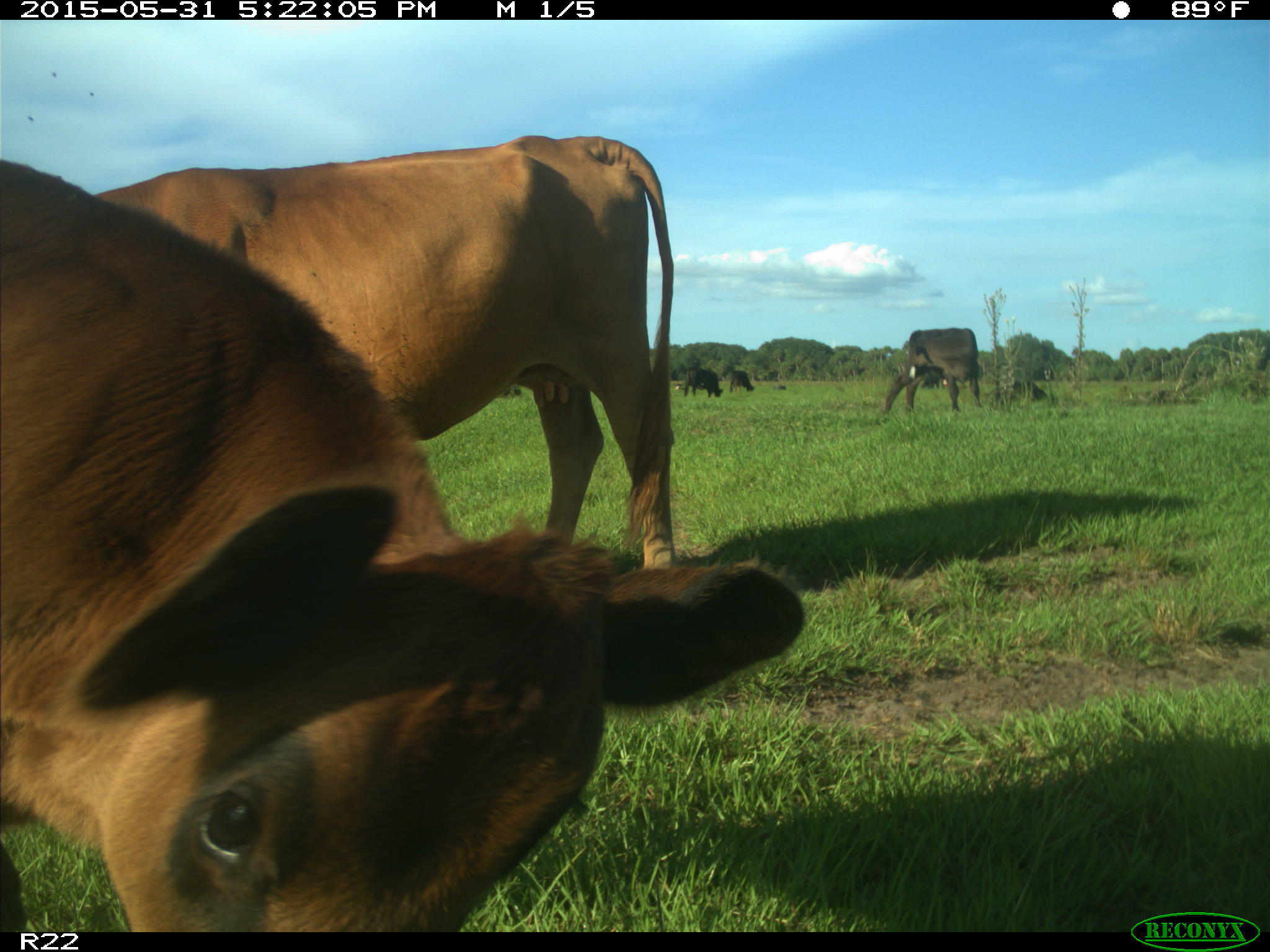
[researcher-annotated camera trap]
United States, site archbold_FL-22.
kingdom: Animalia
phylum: Chordata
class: Mammalia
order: Artiodactyla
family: Bovidae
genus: Bos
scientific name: Bos taurus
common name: domestic cow